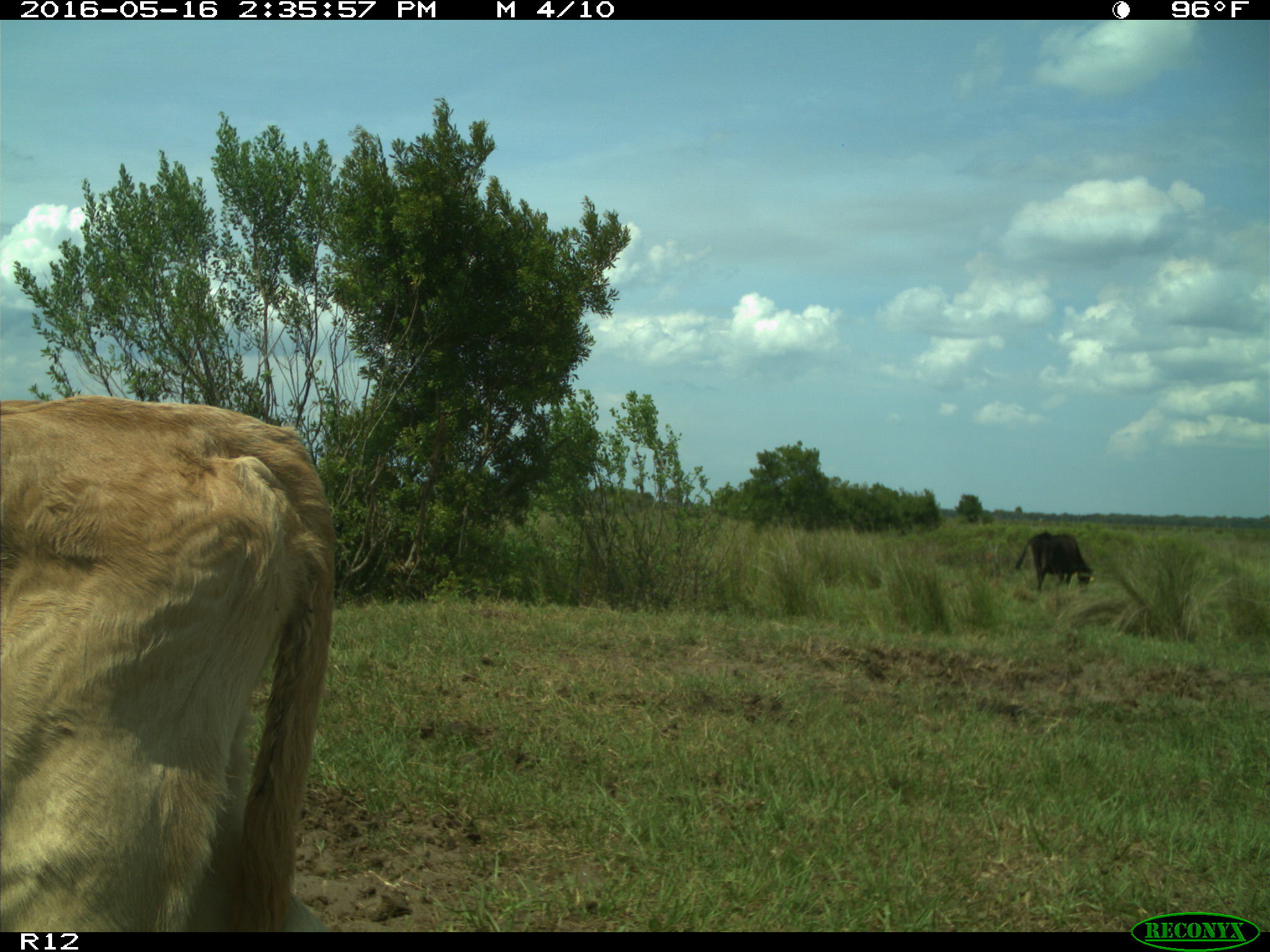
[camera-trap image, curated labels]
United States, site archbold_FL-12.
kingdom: Animalia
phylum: Chordata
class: Mammalia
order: Artiodactyla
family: Bovidae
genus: Bos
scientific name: Bos taurus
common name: domestic cow